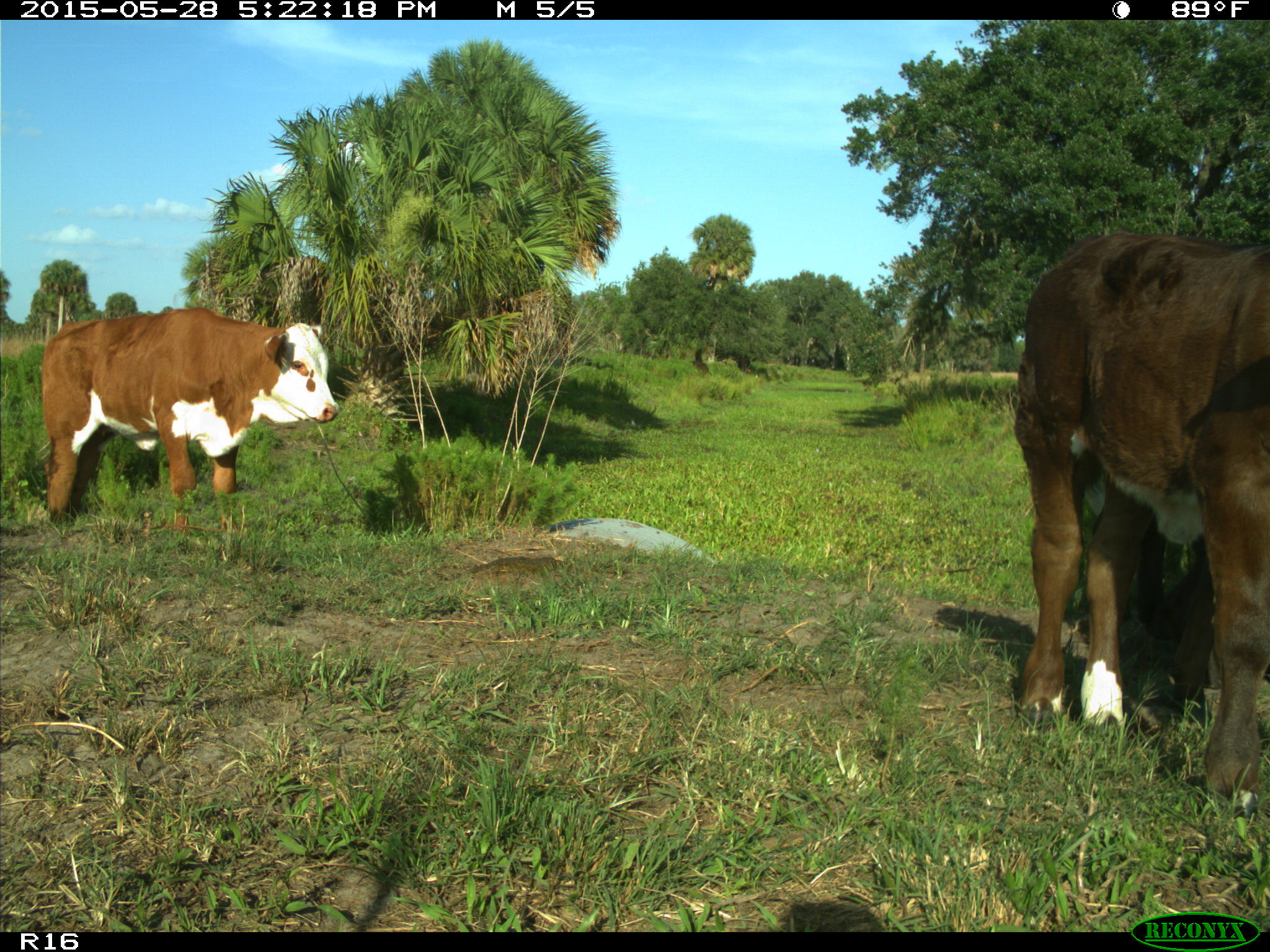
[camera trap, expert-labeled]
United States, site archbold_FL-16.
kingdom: Animalia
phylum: Chordata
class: Mammalia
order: Artiodactyla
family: Bovidae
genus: Bos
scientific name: Bos taurus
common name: domestic cow